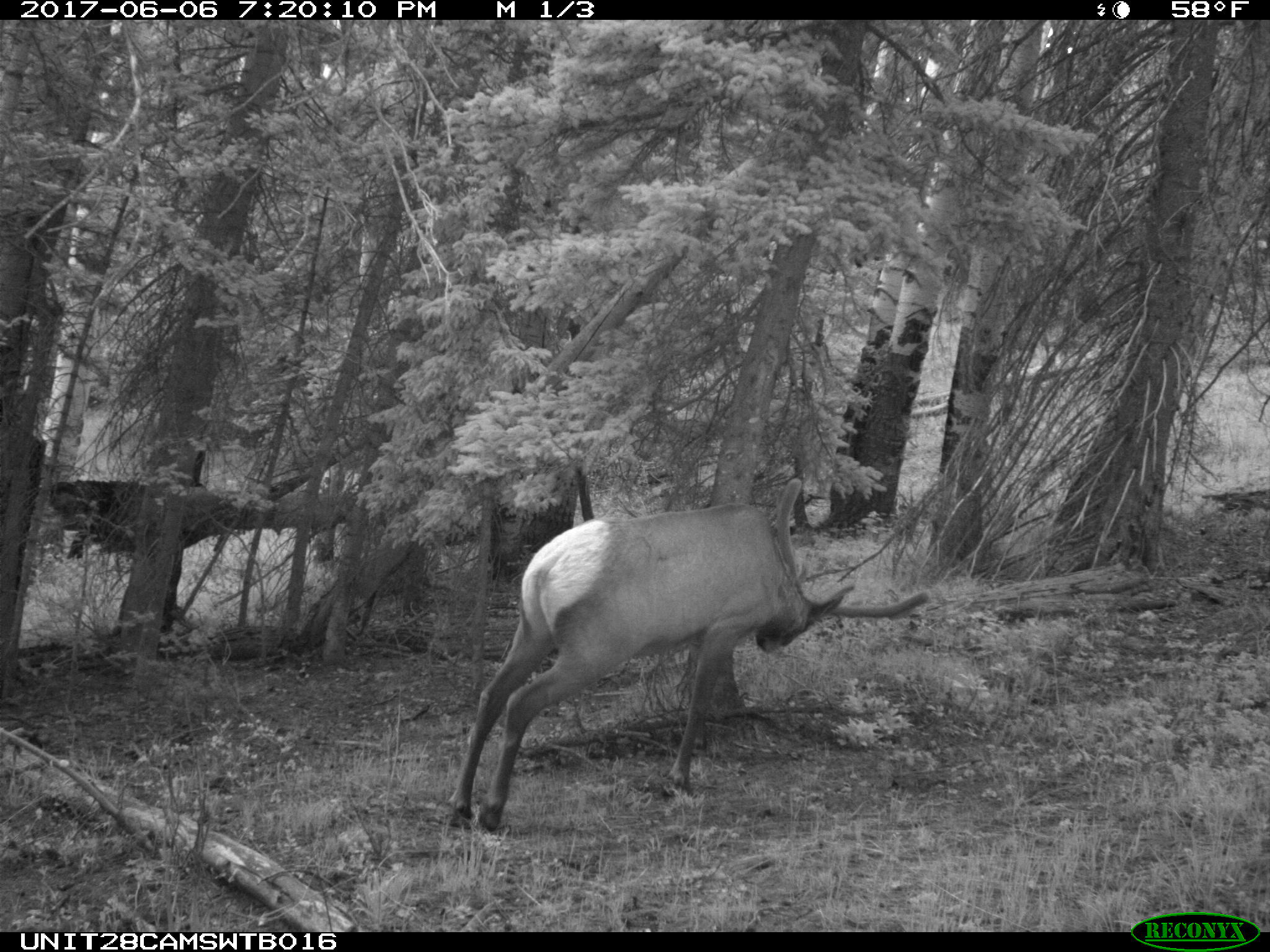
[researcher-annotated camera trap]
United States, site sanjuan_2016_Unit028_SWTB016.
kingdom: Animalia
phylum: Chordata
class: Mammalia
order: Artiodactyla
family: Cervidae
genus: Cervus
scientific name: Cervus elaphus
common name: red deer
Cervus elaphus (red deer).